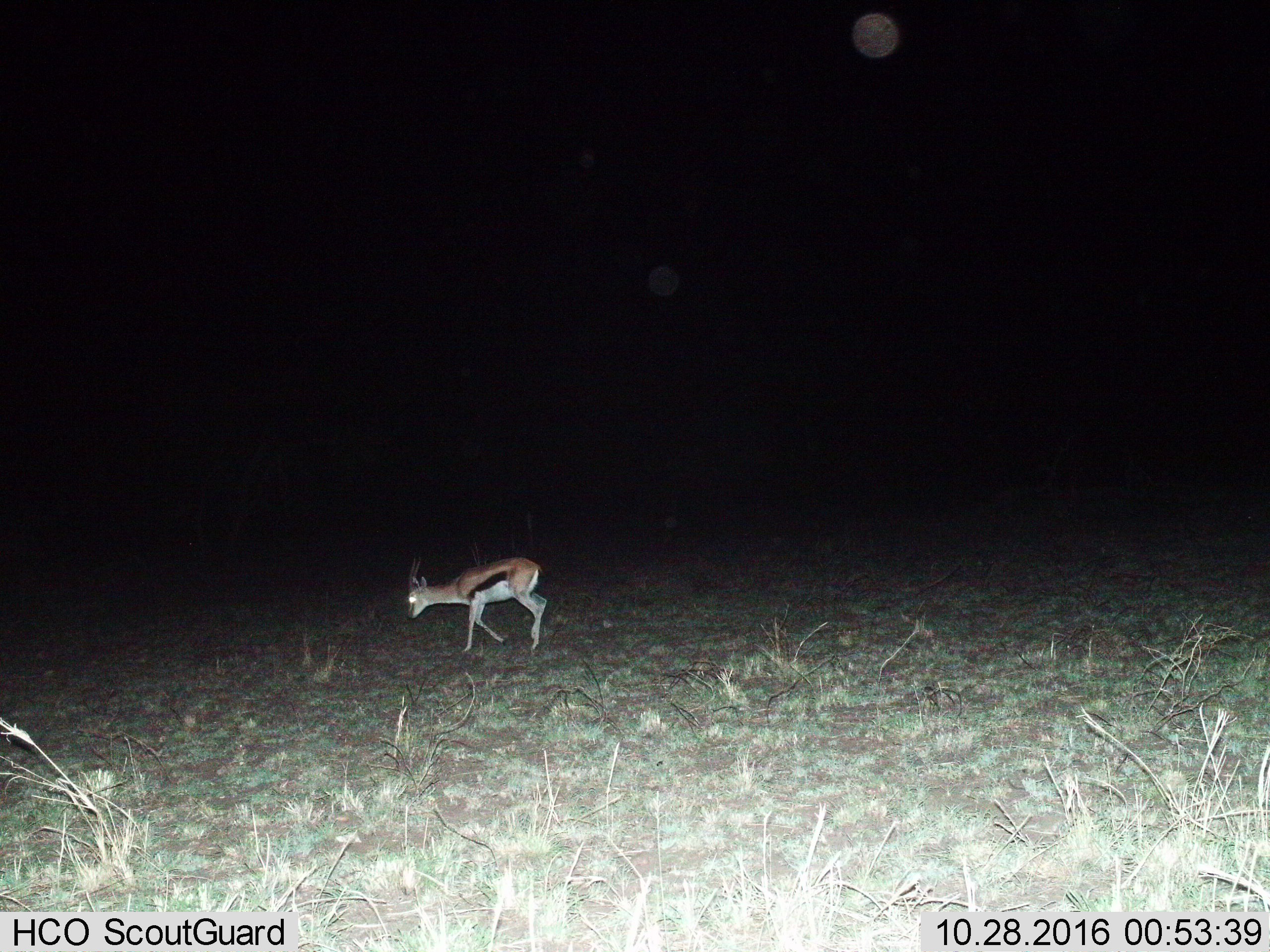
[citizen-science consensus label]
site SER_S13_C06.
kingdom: Animalia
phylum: Chordata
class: Mammalia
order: Artiodactyla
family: Bovidae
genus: Eudorcas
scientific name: Eudorcas thomsonii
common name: thomson's gazelle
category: gazellethomsons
Gazellethomsons (thomson's gazelle) (Eudorcas thomsonii), count 1. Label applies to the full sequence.